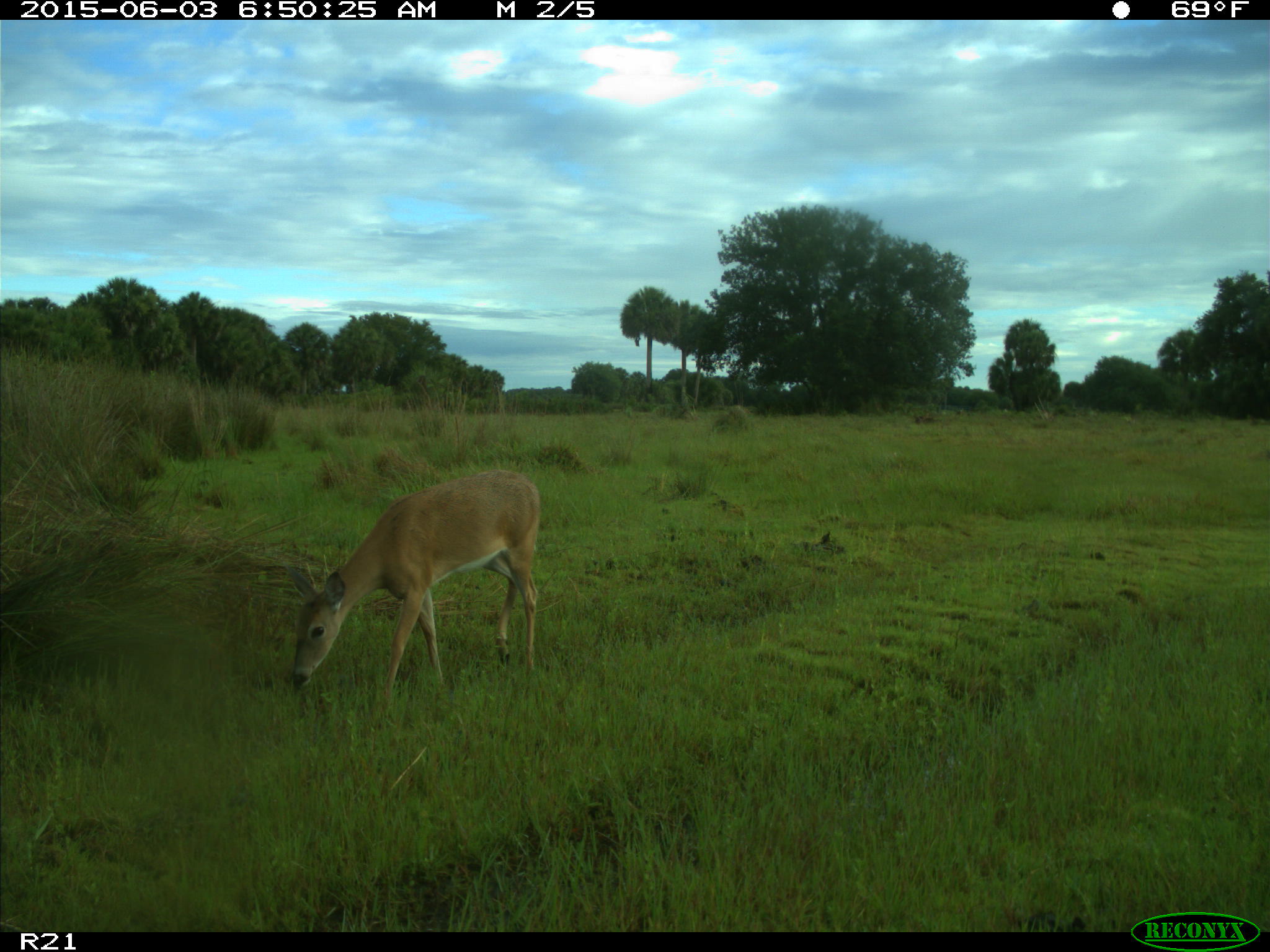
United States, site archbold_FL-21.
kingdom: Animalia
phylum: Chordata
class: Mammalia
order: Artiodactyla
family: Cervidae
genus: Odocoileus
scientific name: Odocoileus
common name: deer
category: unidentified deer